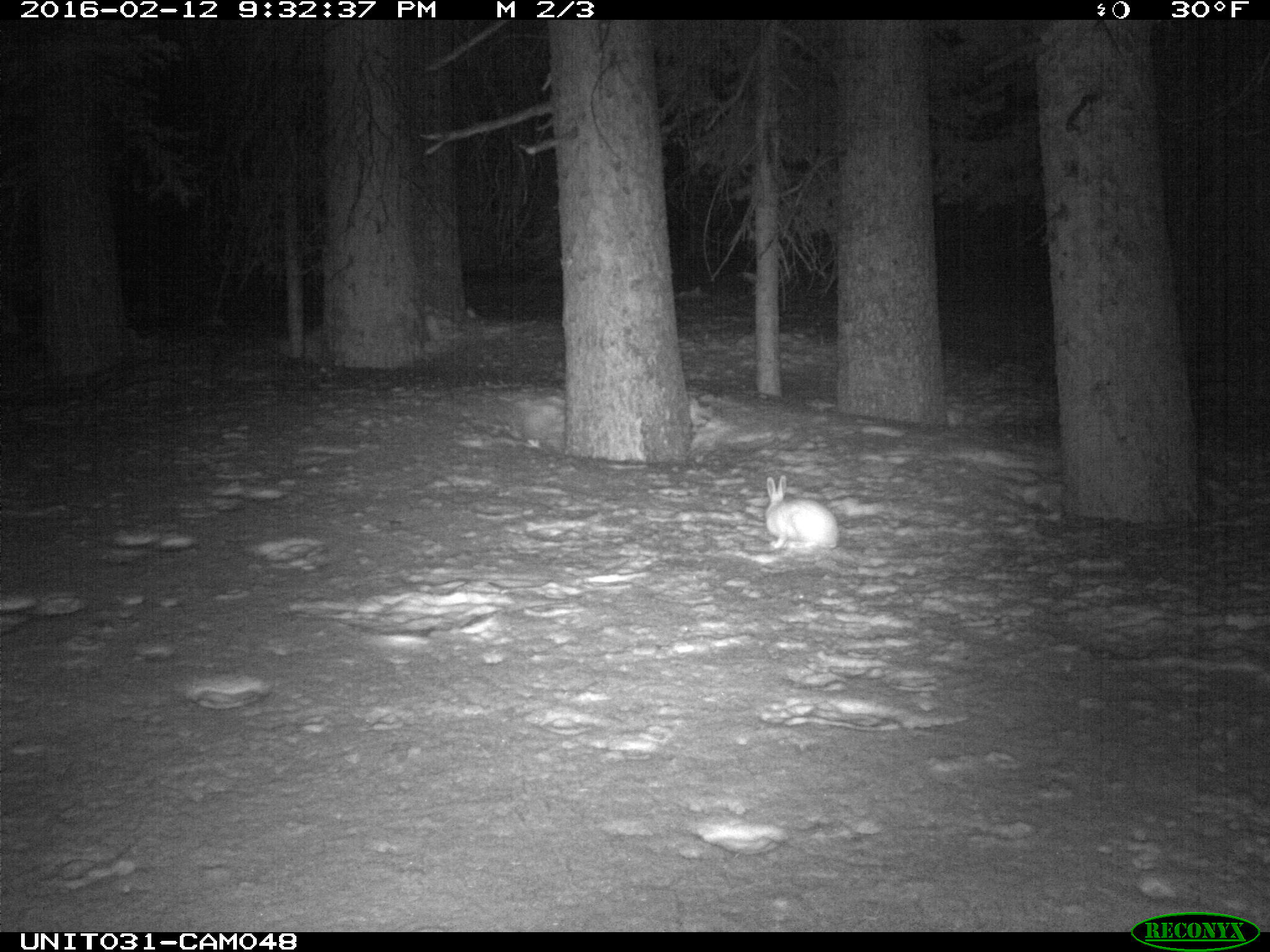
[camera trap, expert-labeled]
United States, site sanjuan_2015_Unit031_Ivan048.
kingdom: Animalia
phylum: Chordata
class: Mammalia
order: Lagomorpha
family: Leporidae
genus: Lepus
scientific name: Lepus americanus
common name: snowshoe hare